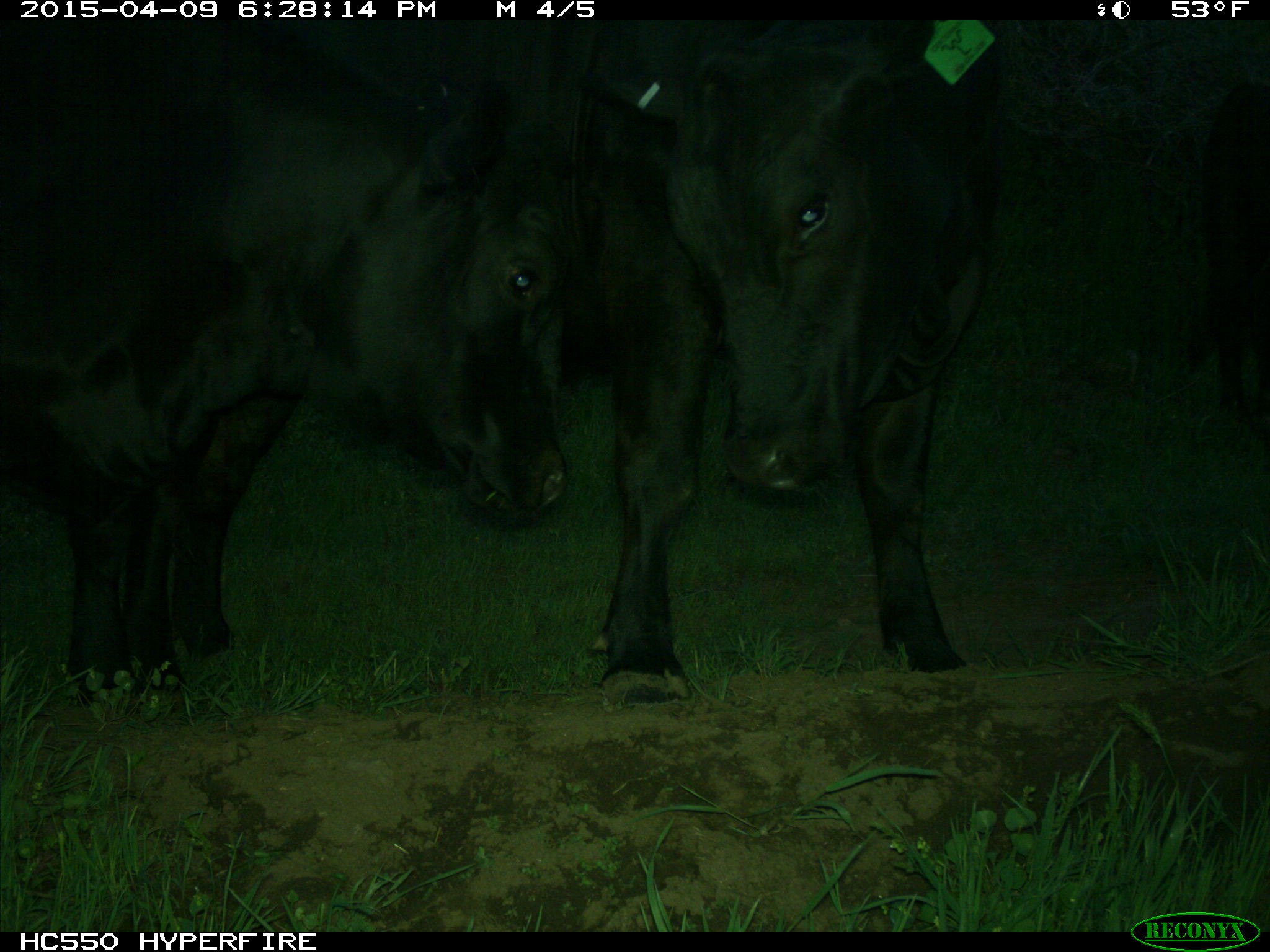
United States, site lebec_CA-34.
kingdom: Animalia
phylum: Chordata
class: Mammalia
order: Artiodactyla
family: Bovidae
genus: Bos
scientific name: Bos taurus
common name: domestic cow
Bos taurus (domestic cow).